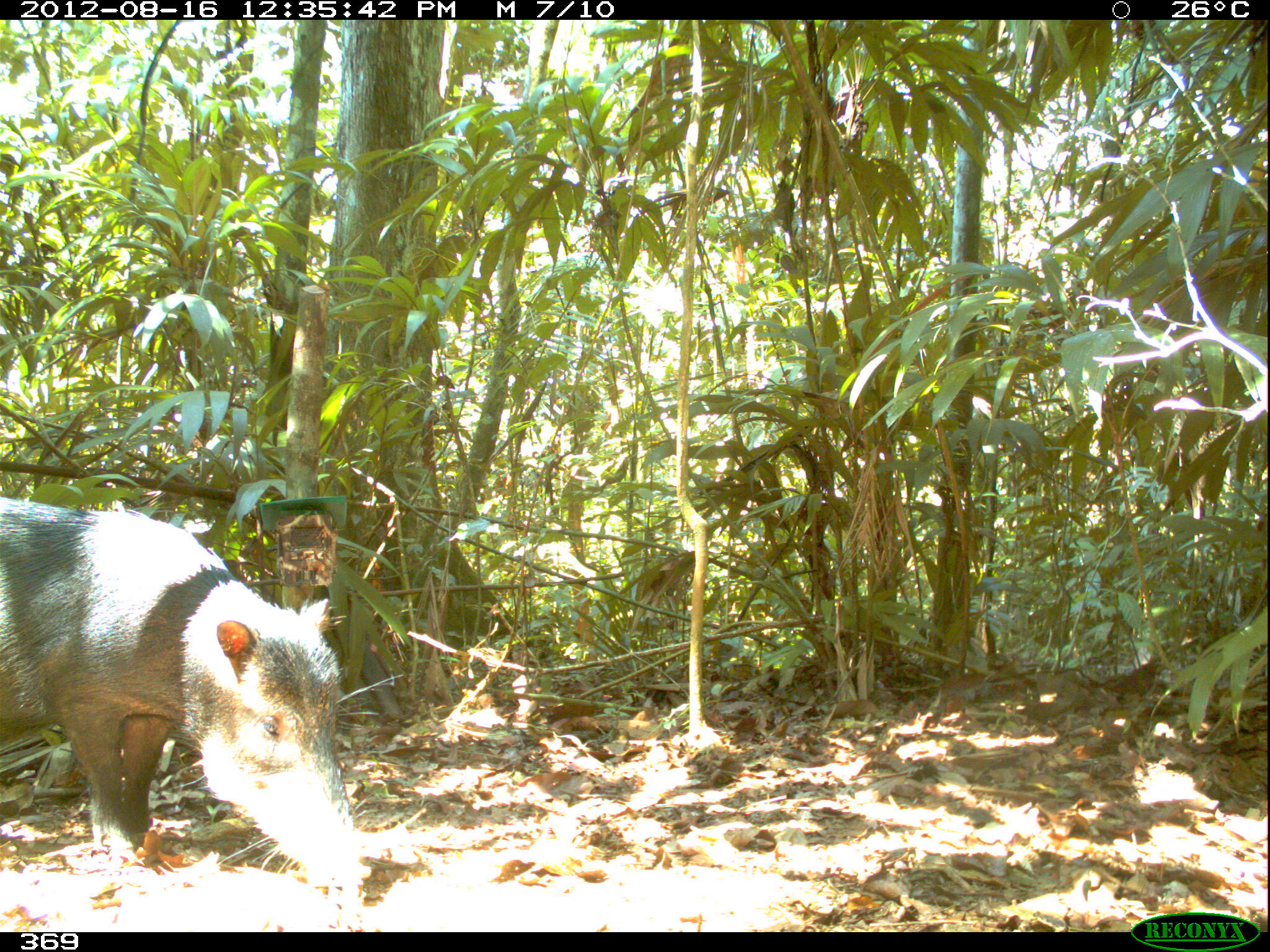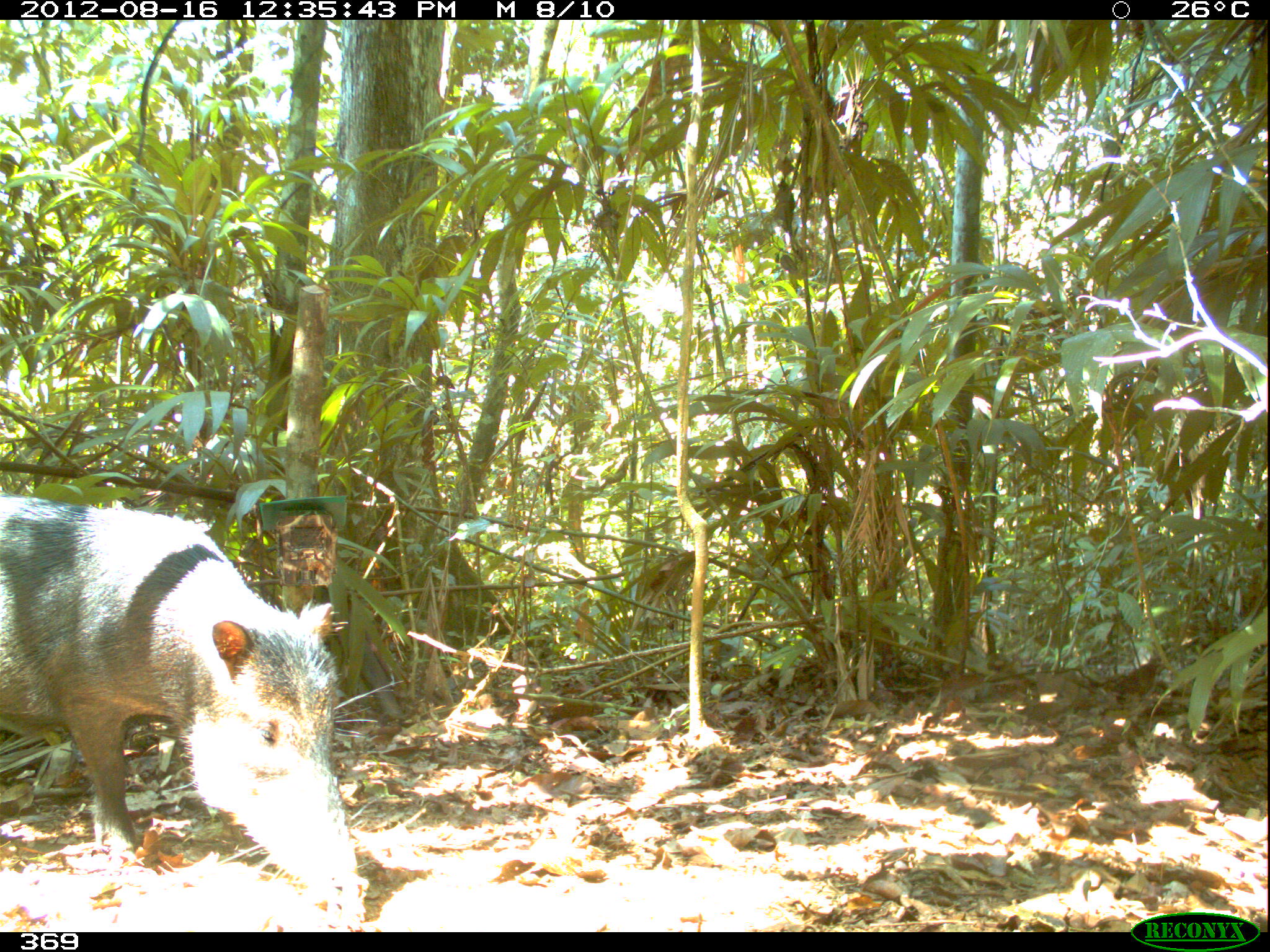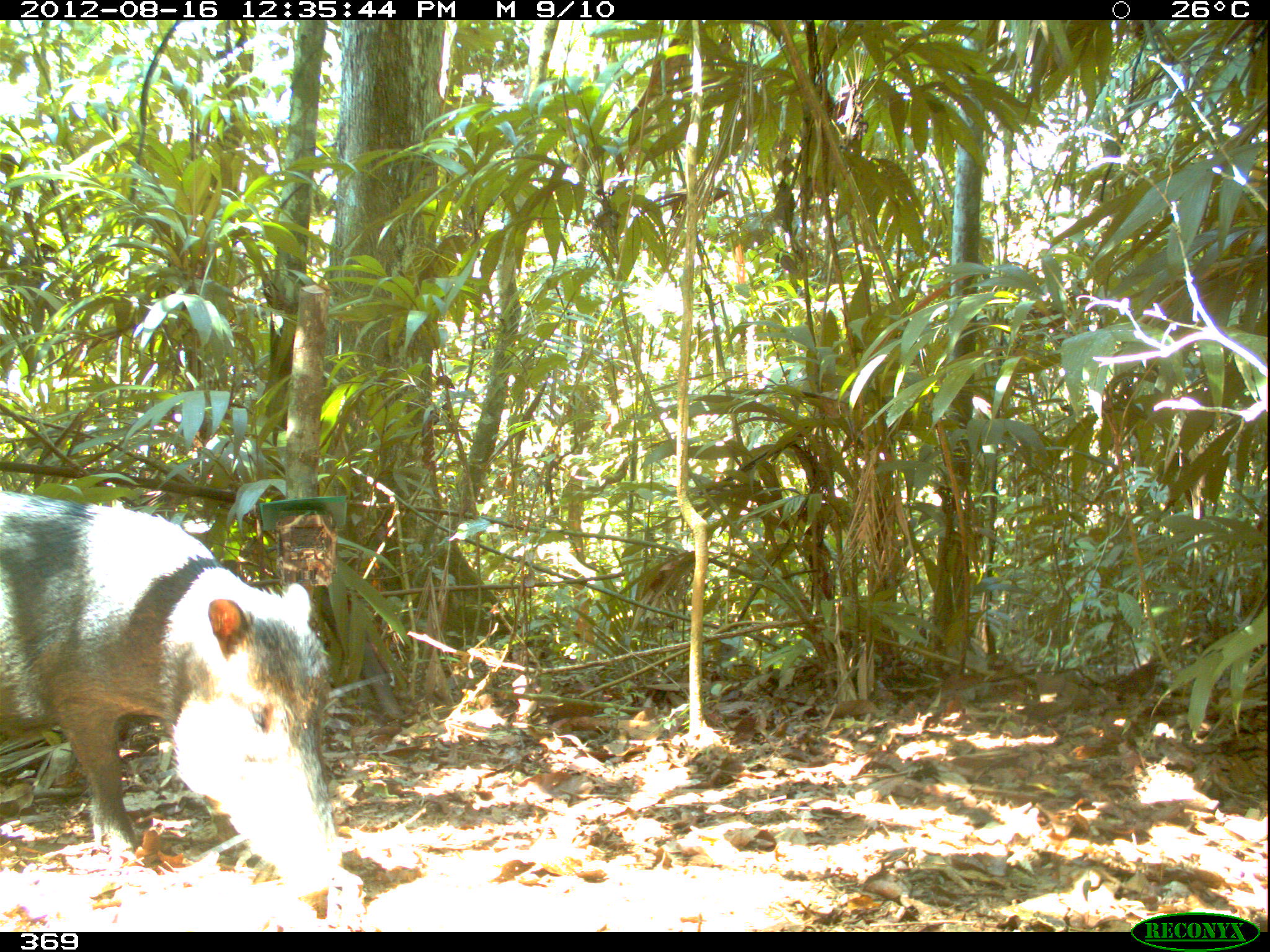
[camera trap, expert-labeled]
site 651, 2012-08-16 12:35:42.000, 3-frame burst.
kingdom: Animalia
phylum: Chordata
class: Mammalia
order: Artiodactyla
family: Tayassuidae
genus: Tayassu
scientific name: Tayassu pecari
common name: white-lipped peccary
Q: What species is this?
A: Tayassu pecari (white-lipped peccary).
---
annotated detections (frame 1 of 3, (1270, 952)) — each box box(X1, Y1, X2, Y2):
tayassu pecari: box(0, 496, 376, 887)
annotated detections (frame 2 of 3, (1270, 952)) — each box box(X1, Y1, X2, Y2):
tayassu pecari: box(0, 493, 372, 907)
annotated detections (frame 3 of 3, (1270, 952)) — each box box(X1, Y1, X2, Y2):
tayassu pecari: box(0, 491, 378, 915)